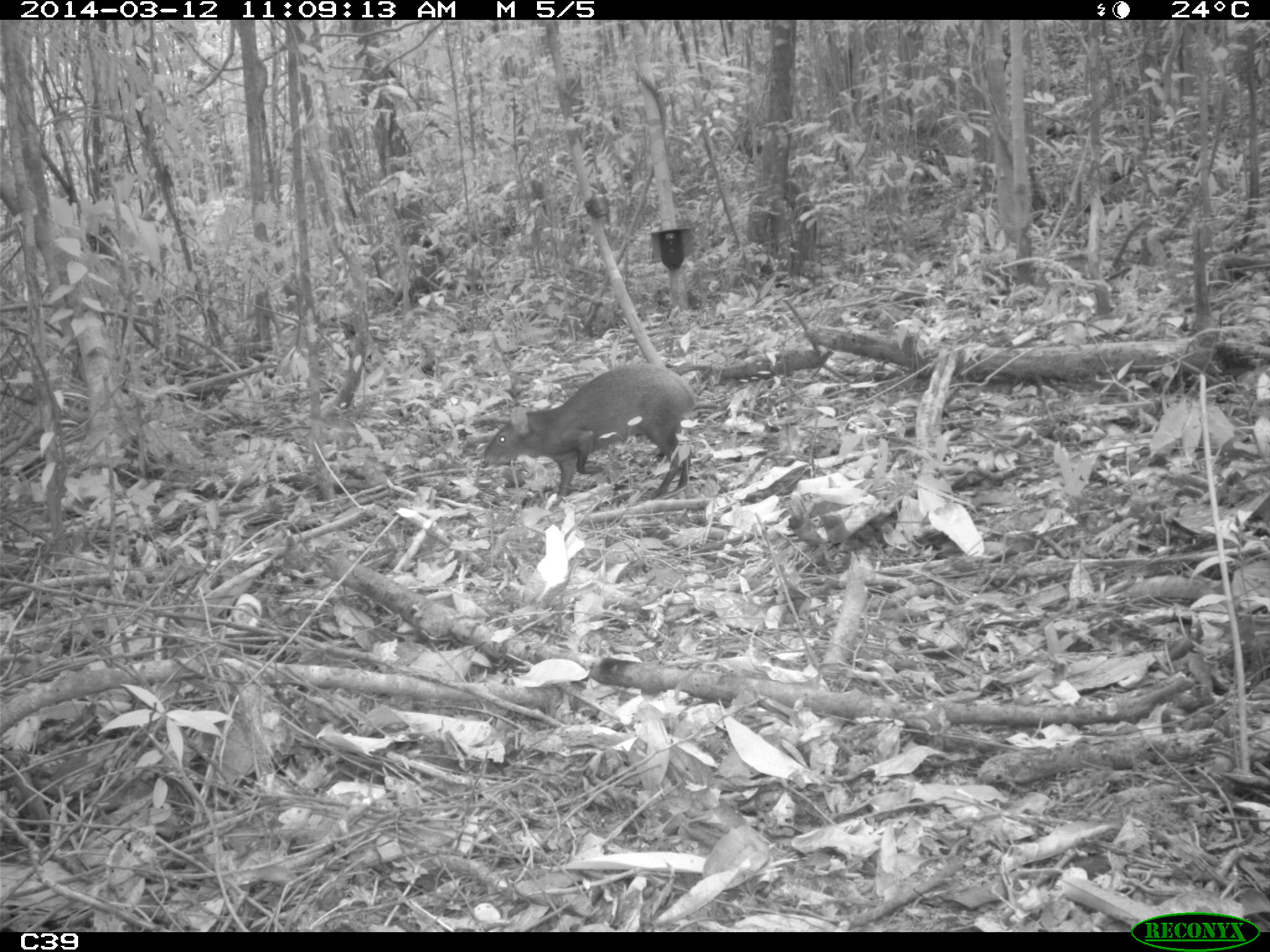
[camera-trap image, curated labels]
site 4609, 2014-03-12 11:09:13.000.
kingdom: Animalia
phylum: Chordata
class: Mammalia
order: Rodentia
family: Dasyproctidae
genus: Dasyprocta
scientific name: Dasyprocta leporina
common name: red-rumped agouti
Dasyprocta leporina (red-rumped agouti), count 1, age adult.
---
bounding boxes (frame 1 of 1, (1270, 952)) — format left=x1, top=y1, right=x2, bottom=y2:
dasyprocta leporina: left=481, top=363, right=697, bottom=497